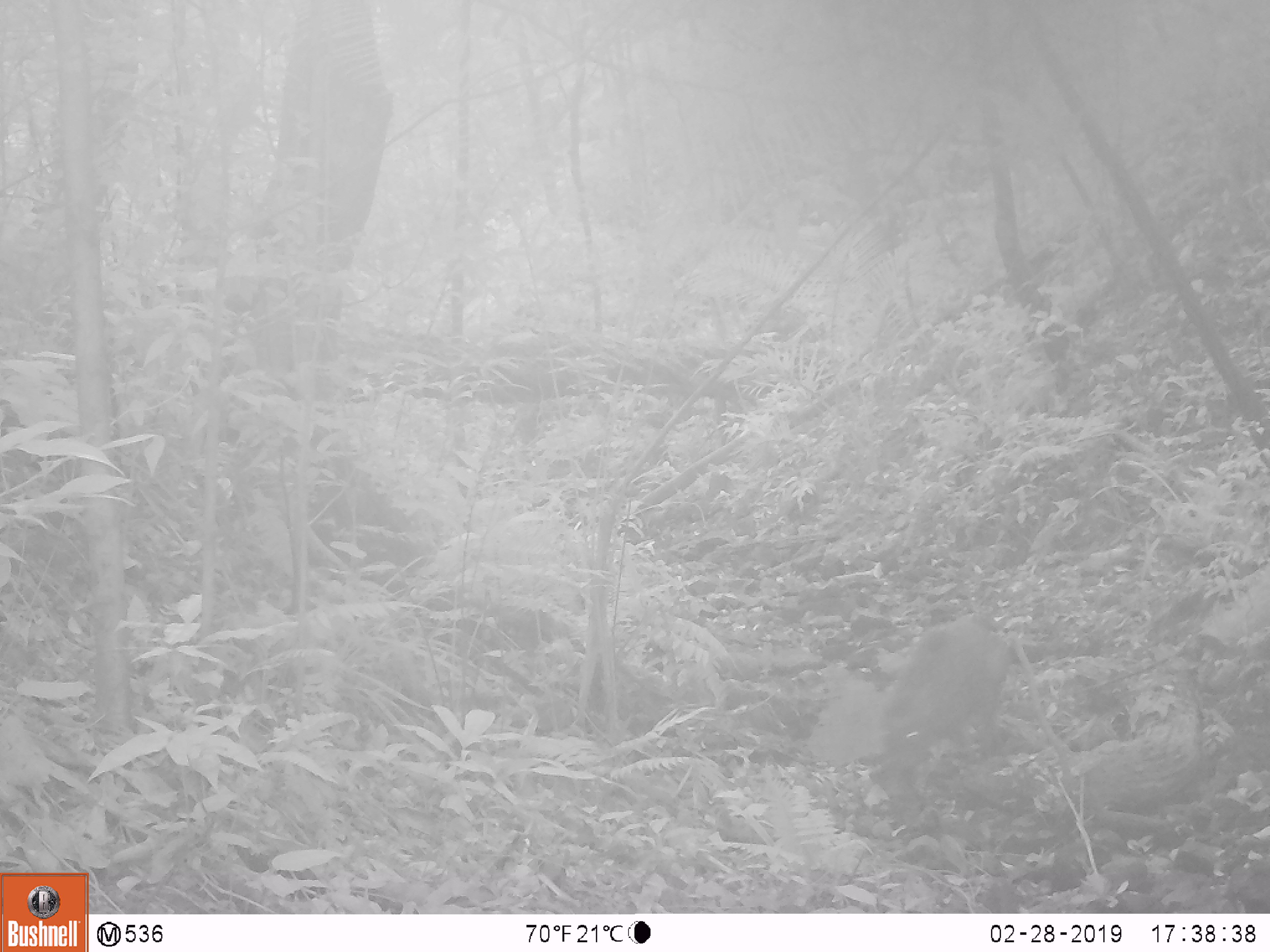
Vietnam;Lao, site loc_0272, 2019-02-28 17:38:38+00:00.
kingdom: Animalia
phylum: Chordata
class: Mammalia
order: Artiodactyla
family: Suidae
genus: Sus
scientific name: Sus scrofa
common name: eurasian wild pig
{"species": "eurasian wild pig (Sus scrofa)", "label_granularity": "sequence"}